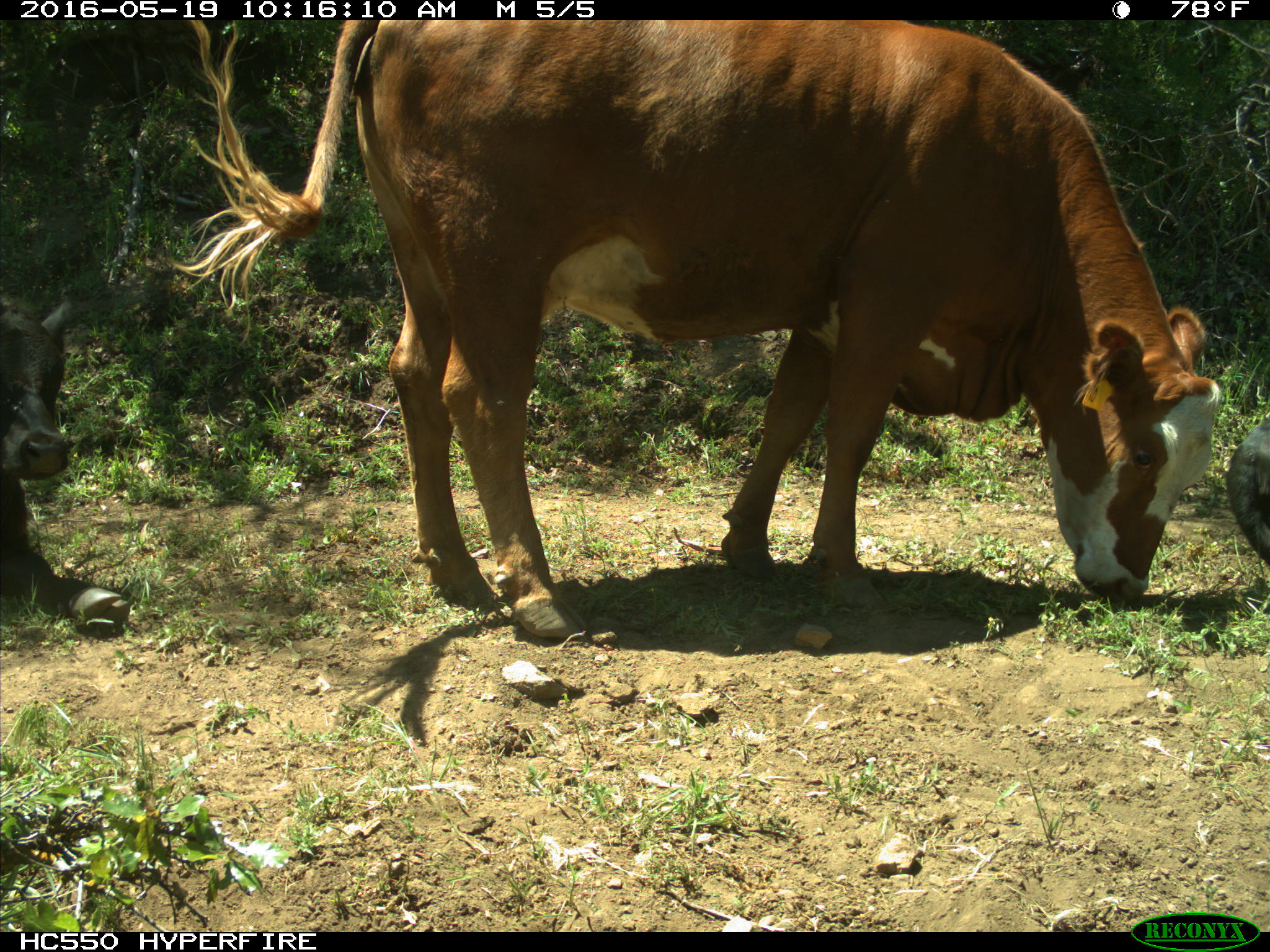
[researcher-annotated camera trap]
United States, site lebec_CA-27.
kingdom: Animalia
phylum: Chordata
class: Mammalia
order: Artiodactyla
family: Bovidae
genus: Bos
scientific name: Bos taurus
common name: domestic cow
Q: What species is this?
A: Bos taurus (domestic cow).